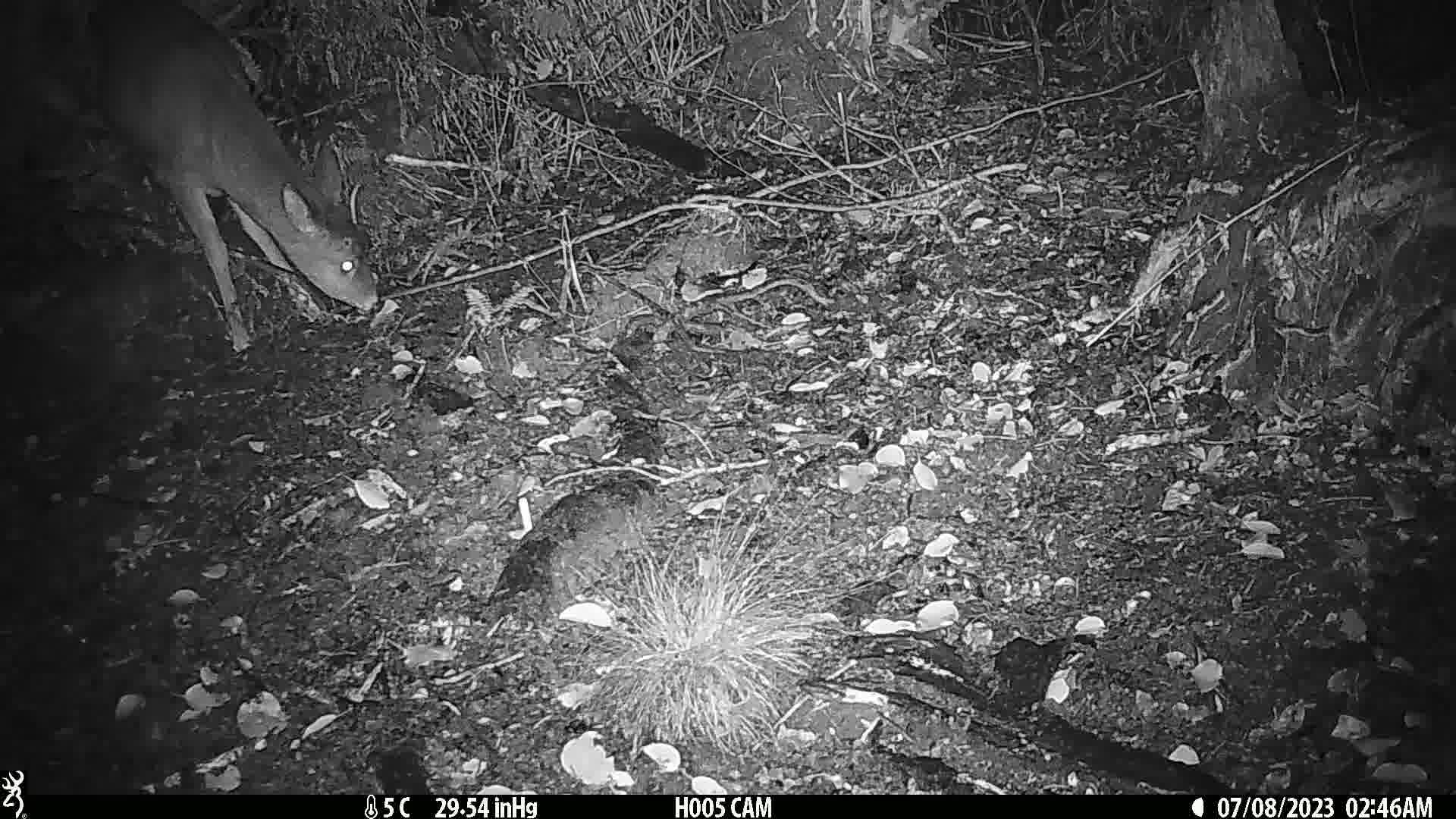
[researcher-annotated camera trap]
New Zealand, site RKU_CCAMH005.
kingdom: Animalia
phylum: Chordata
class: Mammalia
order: Artiodactyla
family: Cervidae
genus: Odocoileus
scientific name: Odocoileus virginianus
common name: white-tailed deer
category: white tailed deer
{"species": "white tailed deer (white-tailed deer) (Odocoileus virginianus)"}